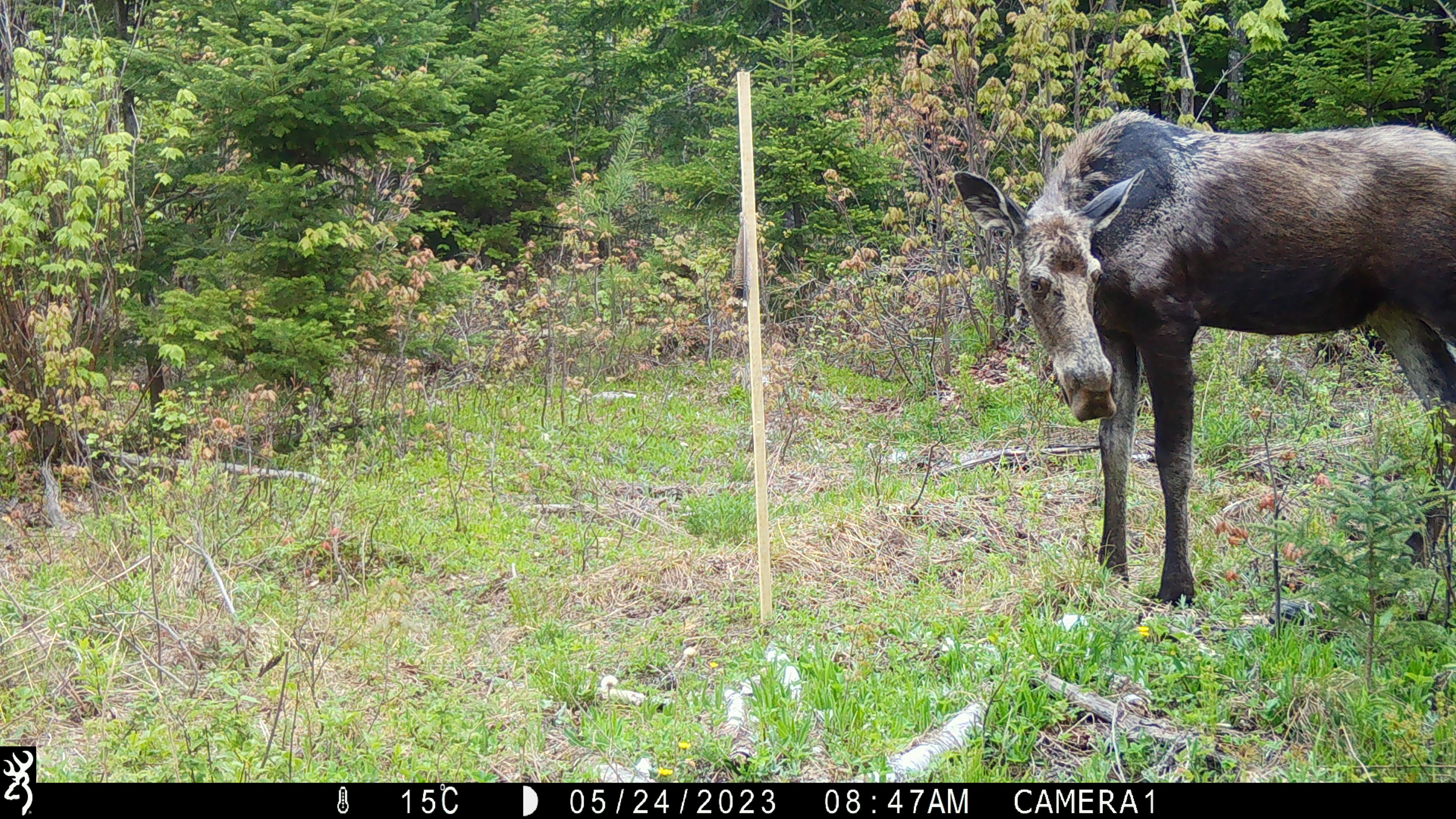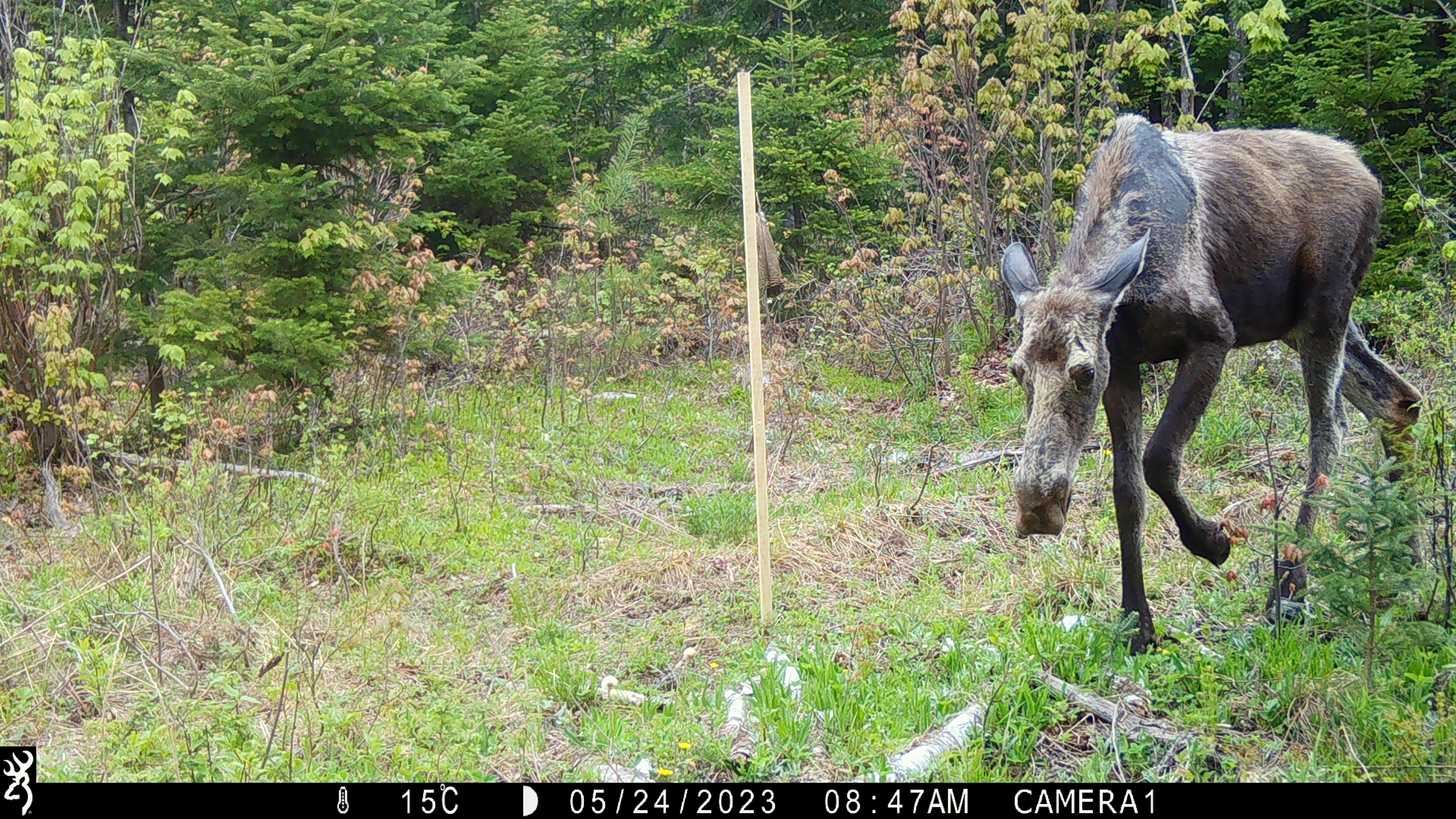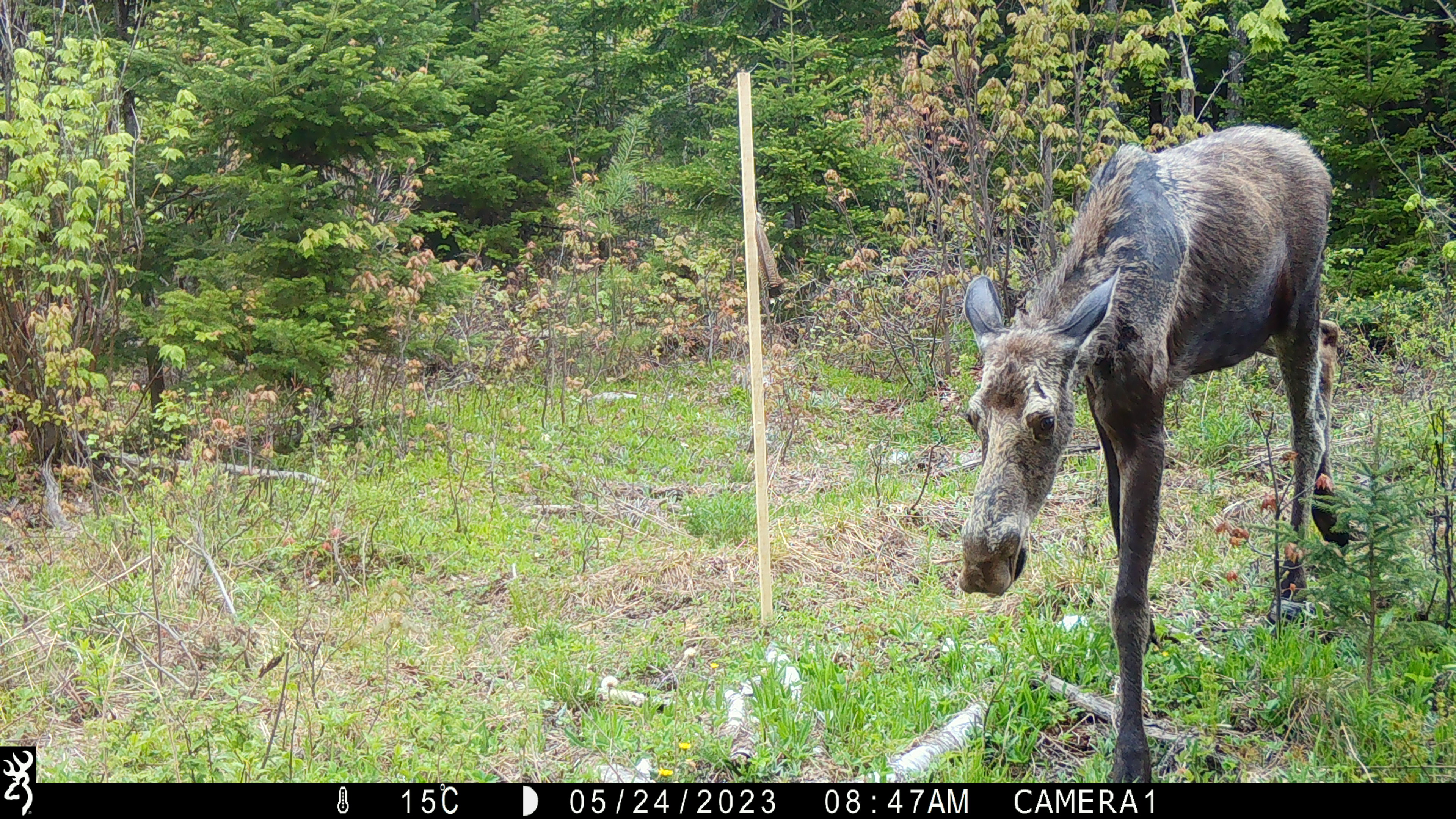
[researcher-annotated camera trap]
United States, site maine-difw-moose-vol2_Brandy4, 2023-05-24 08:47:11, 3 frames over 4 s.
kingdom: Animalia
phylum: Chordata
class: Mammalia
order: Artiodactyla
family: Cervidae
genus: Alces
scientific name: Alces alces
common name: moose